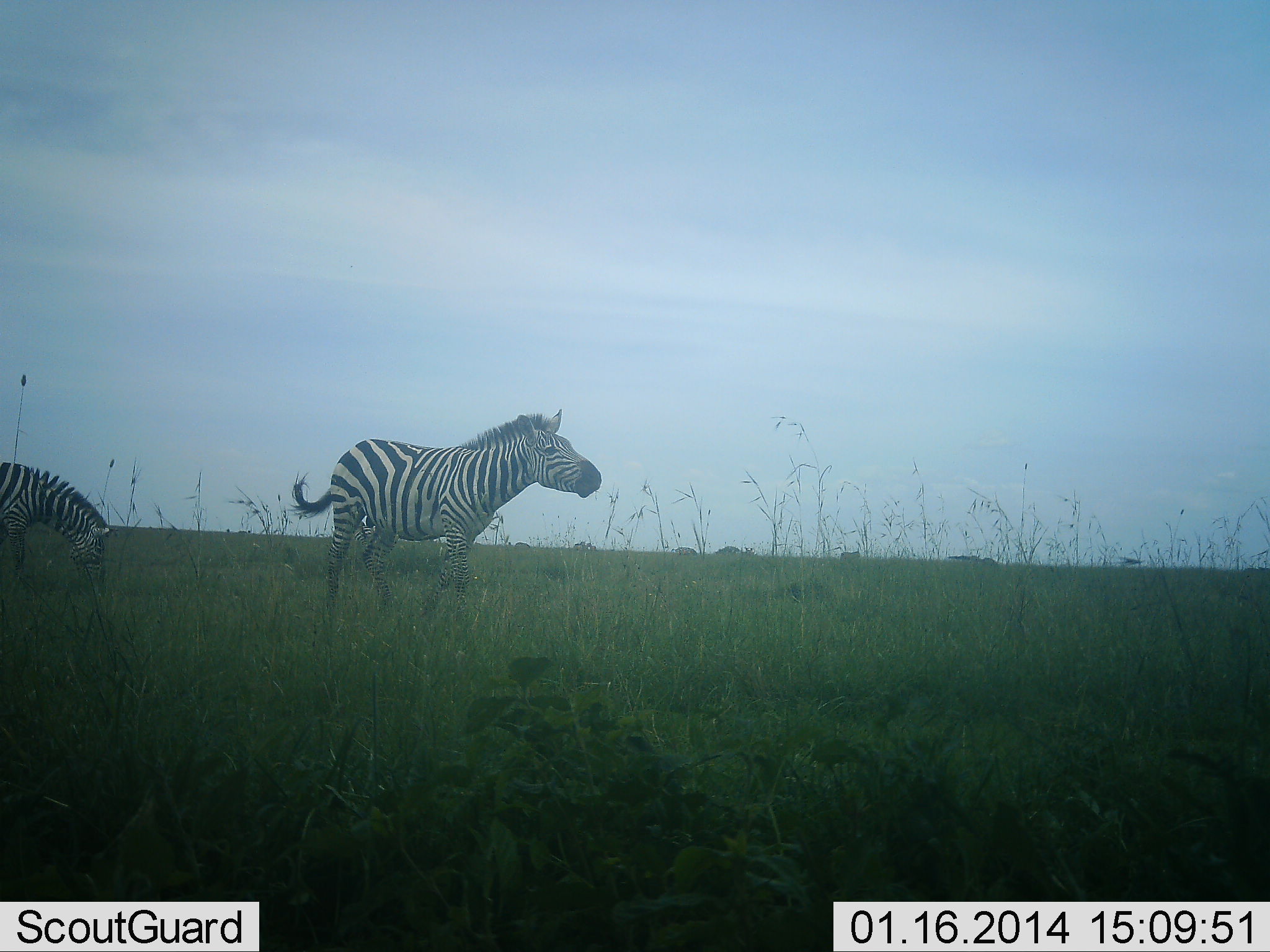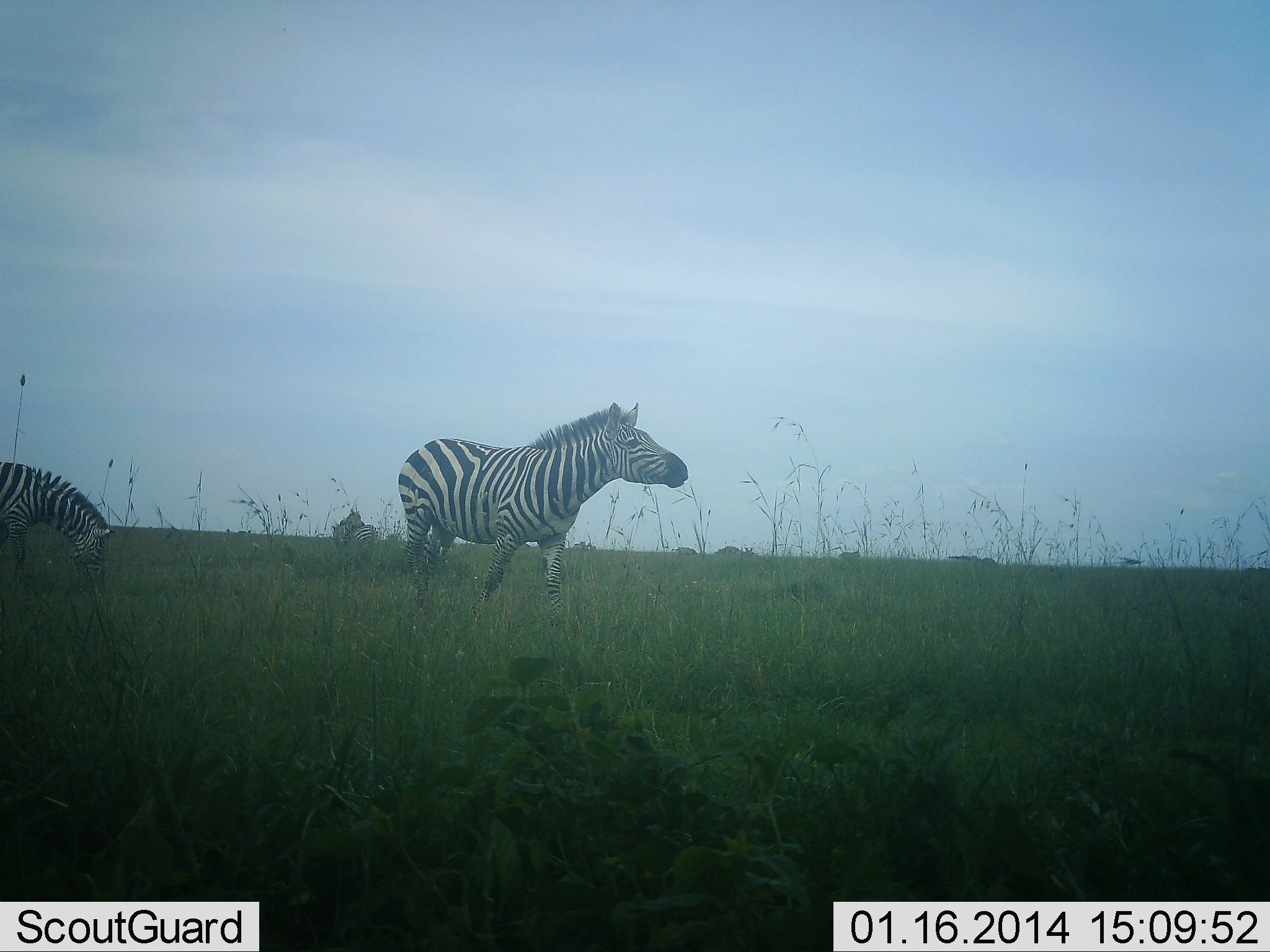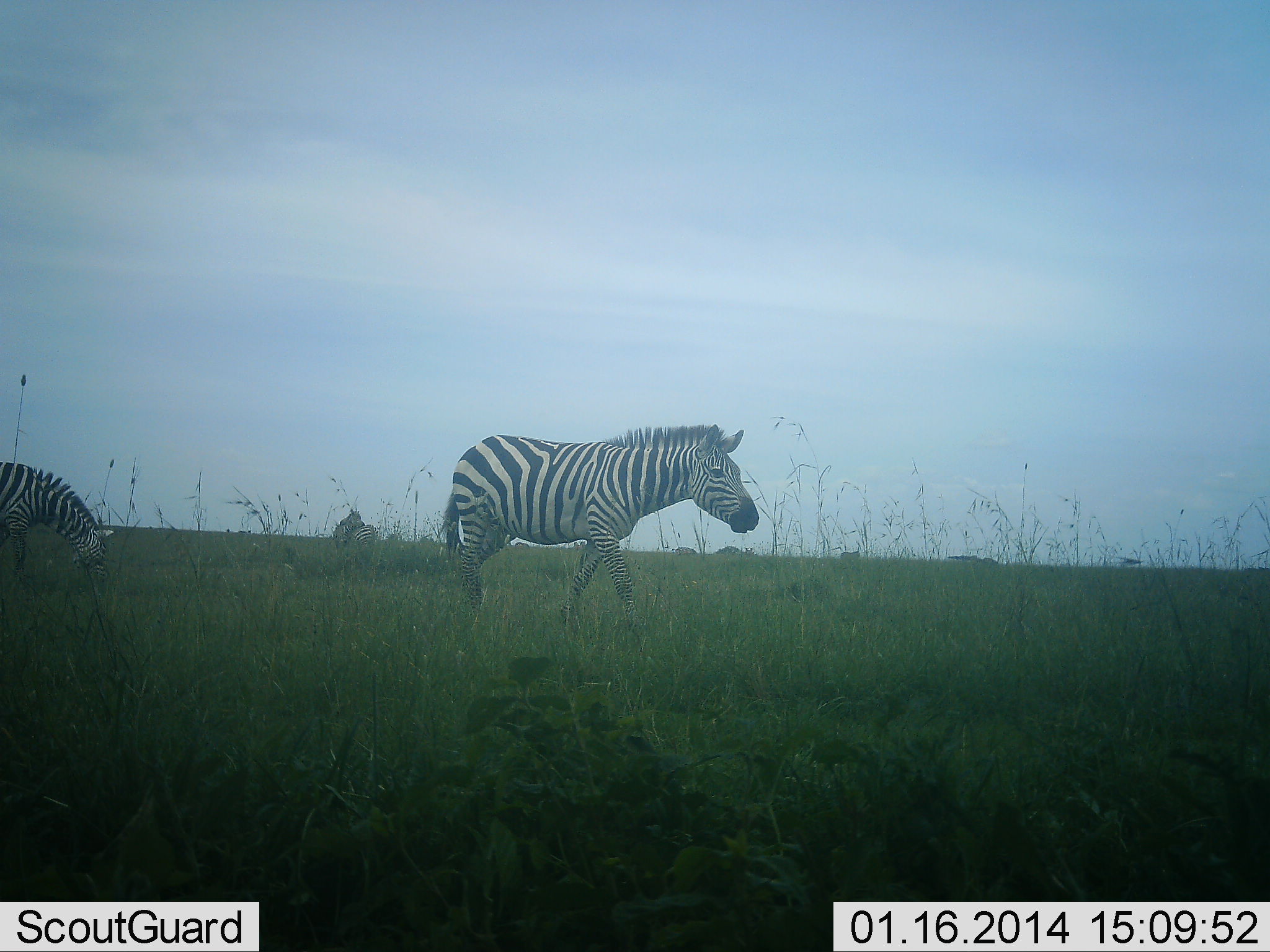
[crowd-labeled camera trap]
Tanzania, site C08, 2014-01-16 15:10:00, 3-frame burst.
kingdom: Animalia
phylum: Chordata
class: Mammalia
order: Perissodactyla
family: Equidae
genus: Equus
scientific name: Equus quagga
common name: plains zebra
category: zebra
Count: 2.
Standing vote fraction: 22%.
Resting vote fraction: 0%.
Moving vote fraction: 78%.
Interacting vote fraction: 0%.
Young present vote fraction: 0%.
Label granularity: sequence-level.